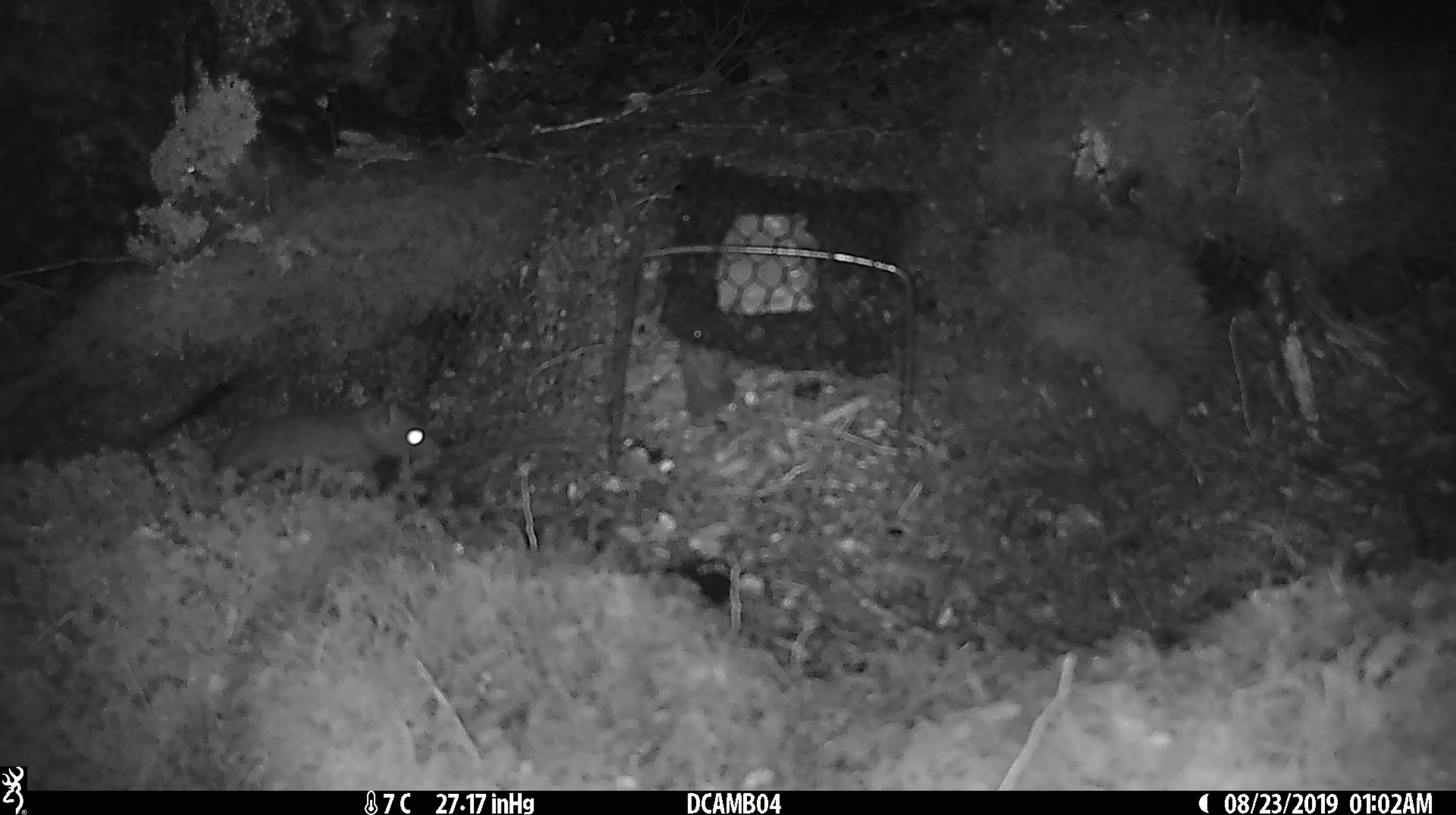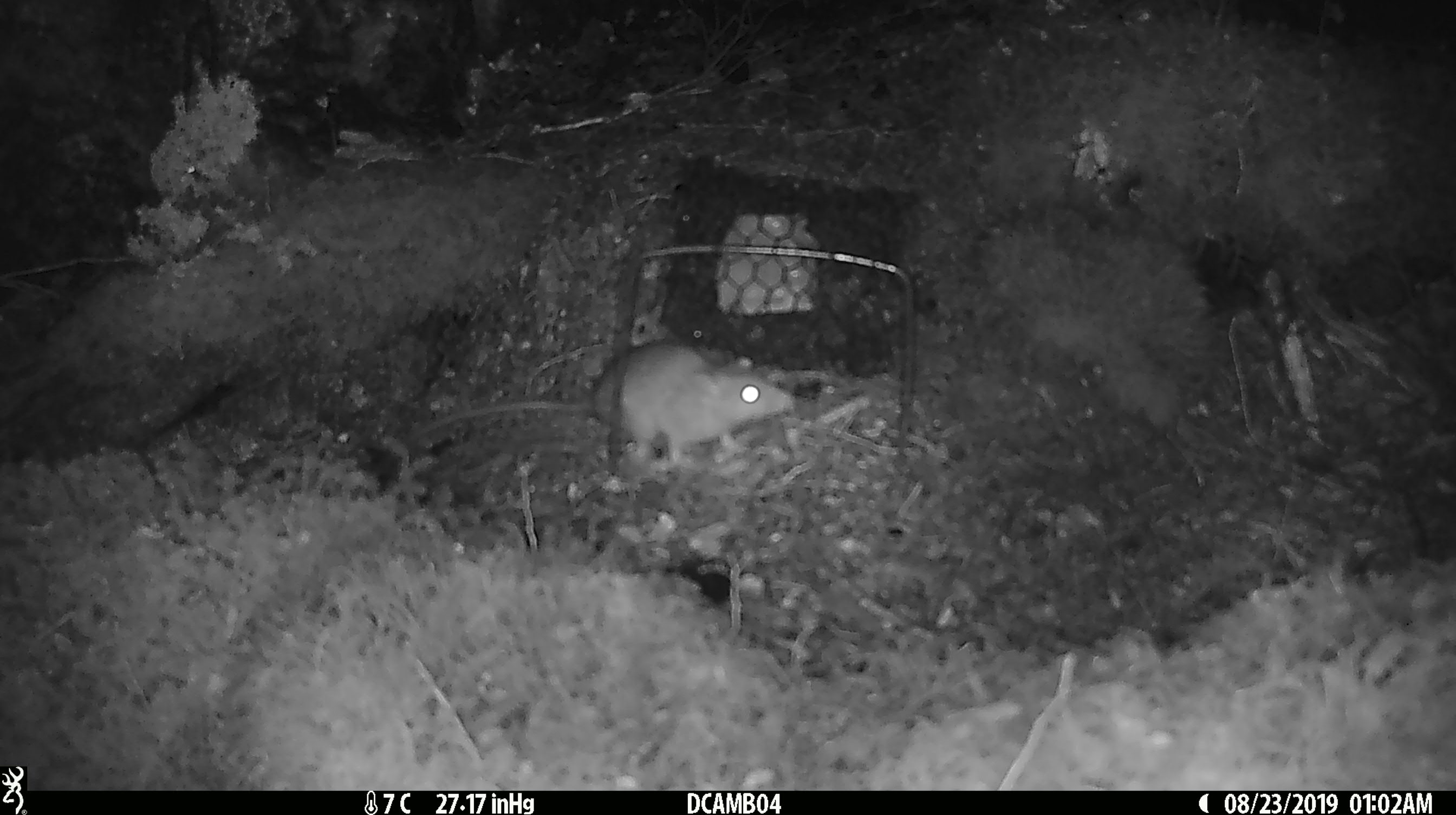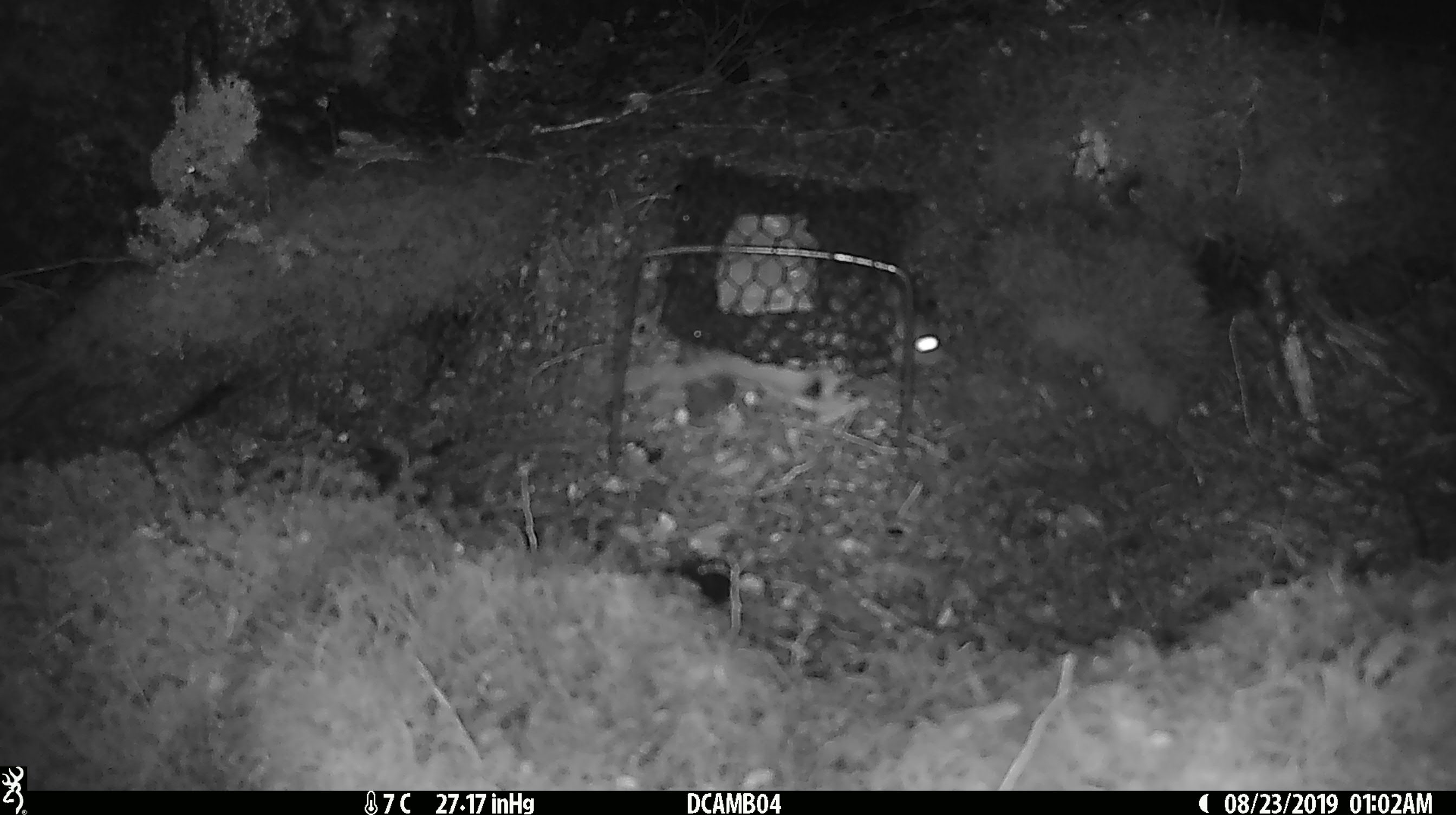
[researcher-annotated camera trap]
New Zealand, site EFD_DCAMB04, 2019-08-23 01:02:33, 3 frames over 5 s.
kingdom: Animalia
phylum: Chordata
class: Mammalia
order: Rodentia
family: Muridae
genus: Rattus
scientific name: Rattus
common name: rat